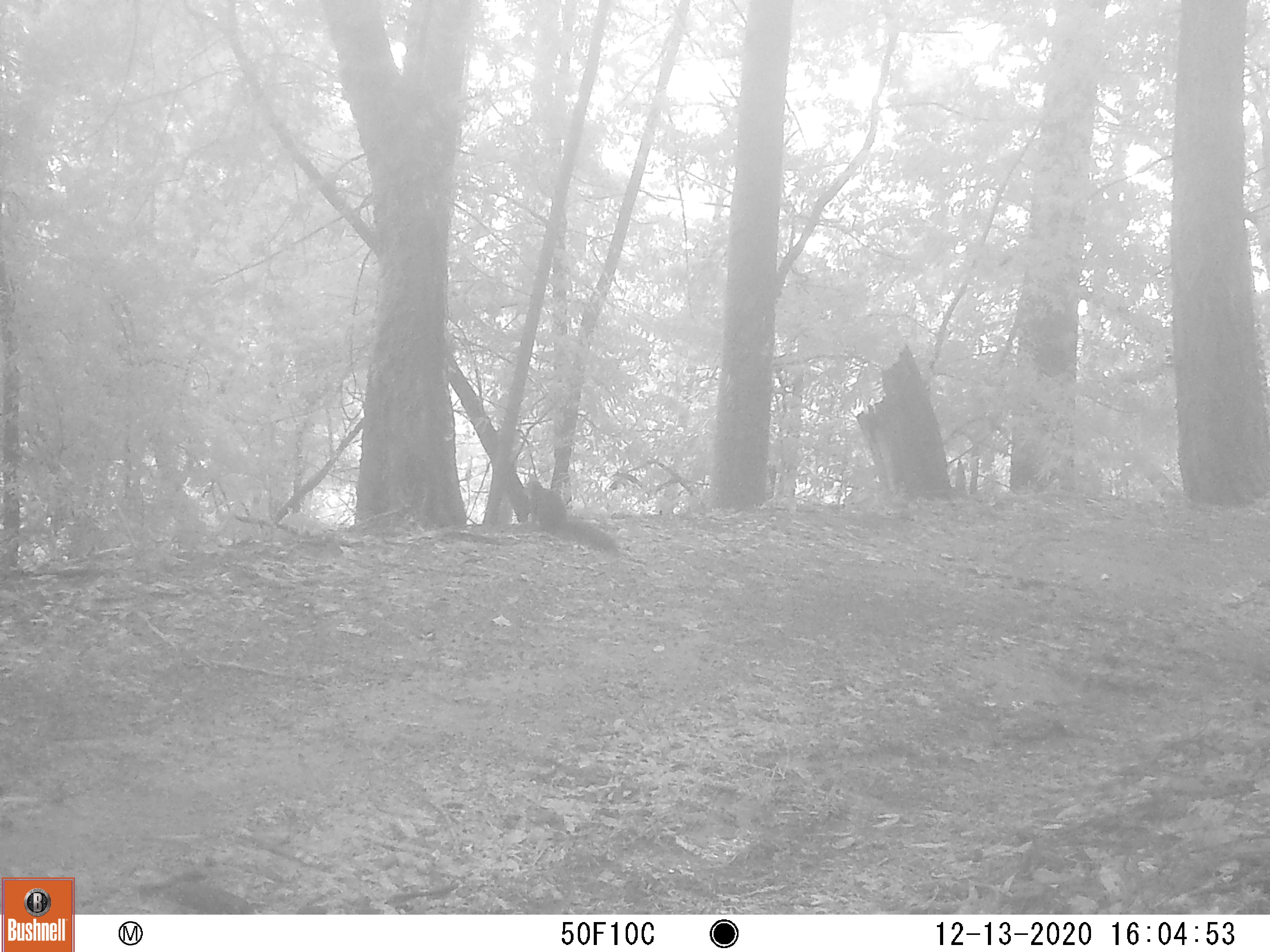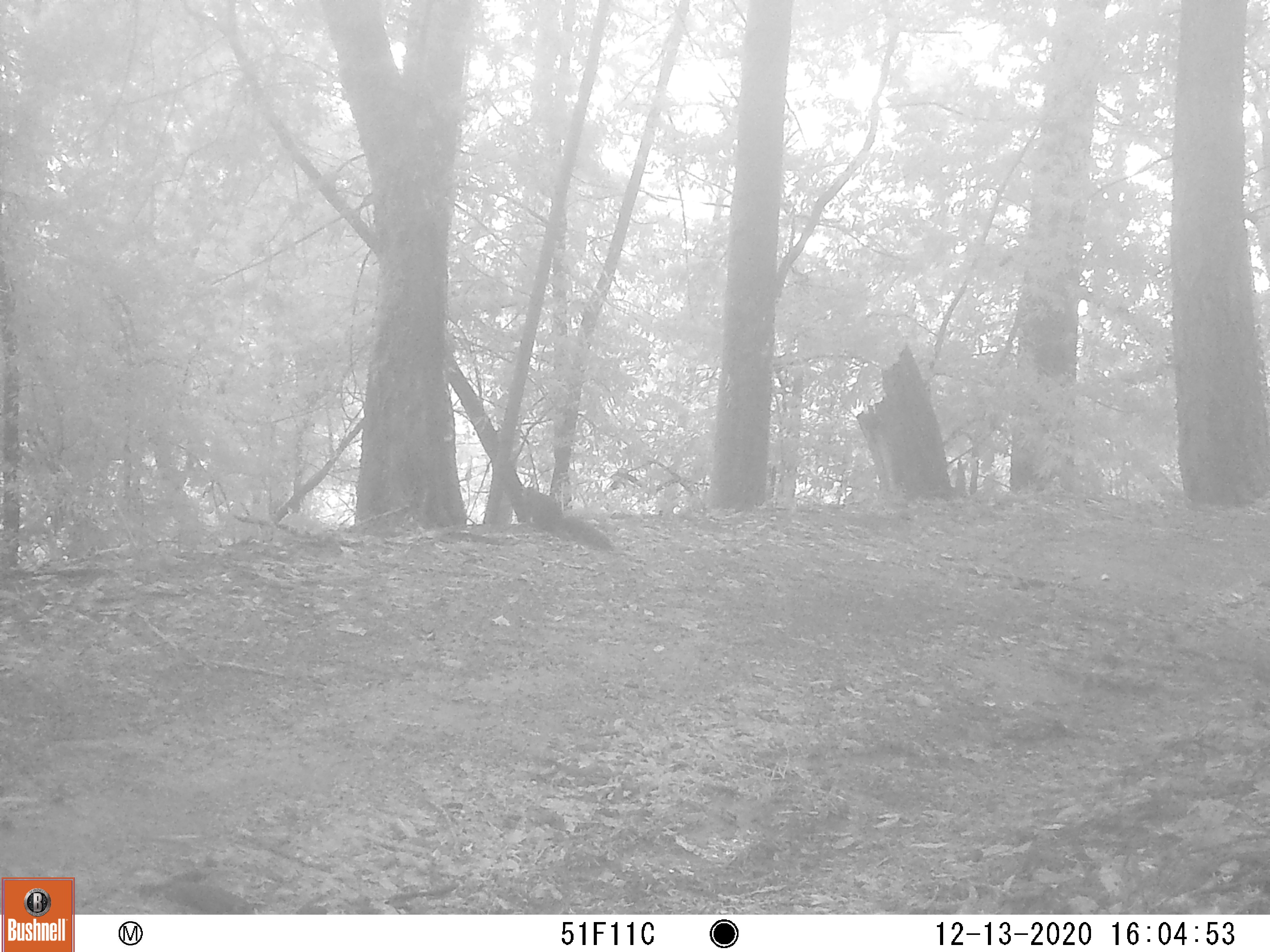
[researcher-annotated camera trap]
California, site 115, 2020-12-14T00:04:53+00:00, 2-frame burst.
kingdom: Animalia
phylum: Chordata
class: Mammalia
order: Rodentia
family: Sciuridae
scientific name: Sciuridae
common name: squirrel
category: unknown squirrel